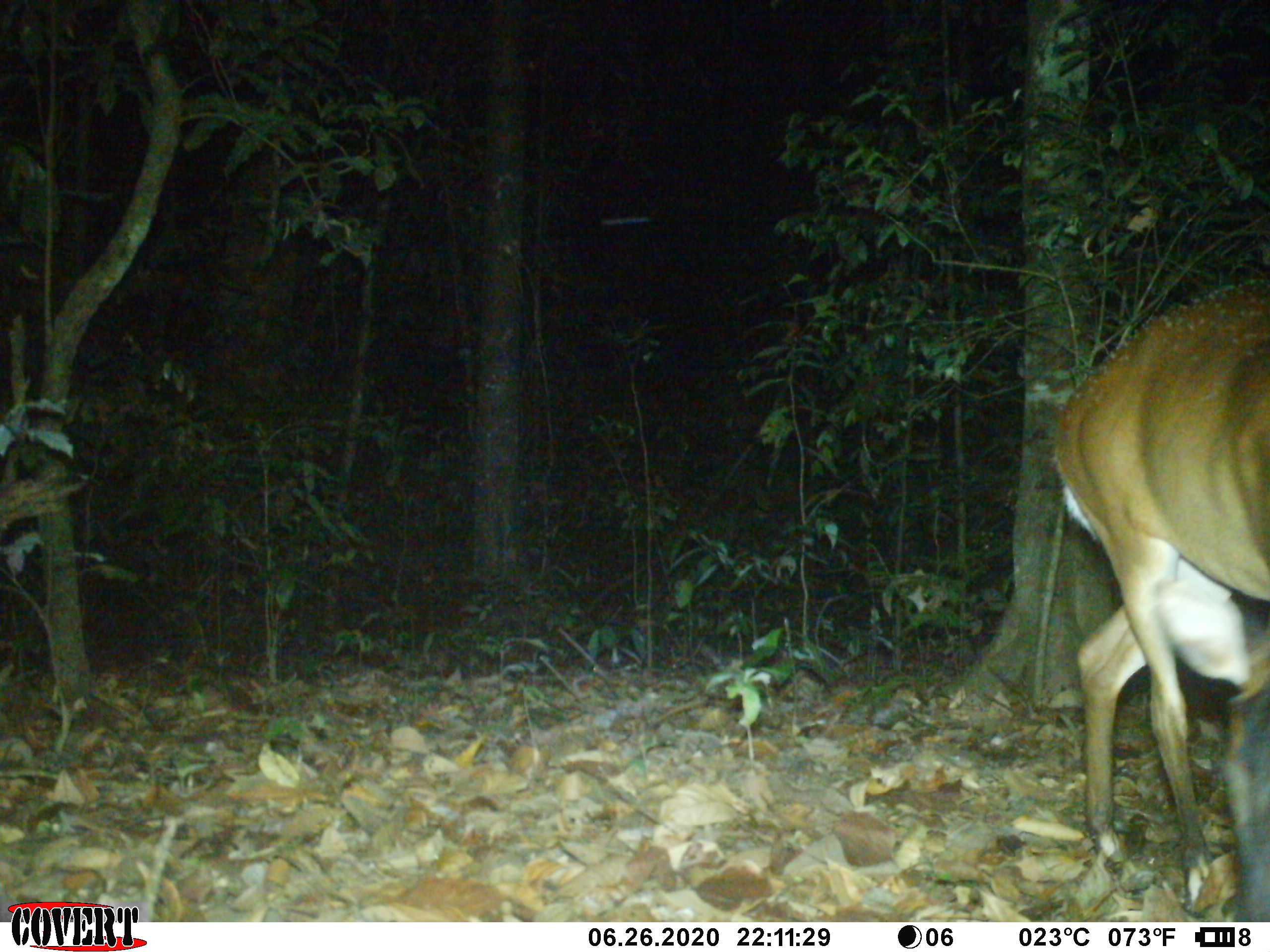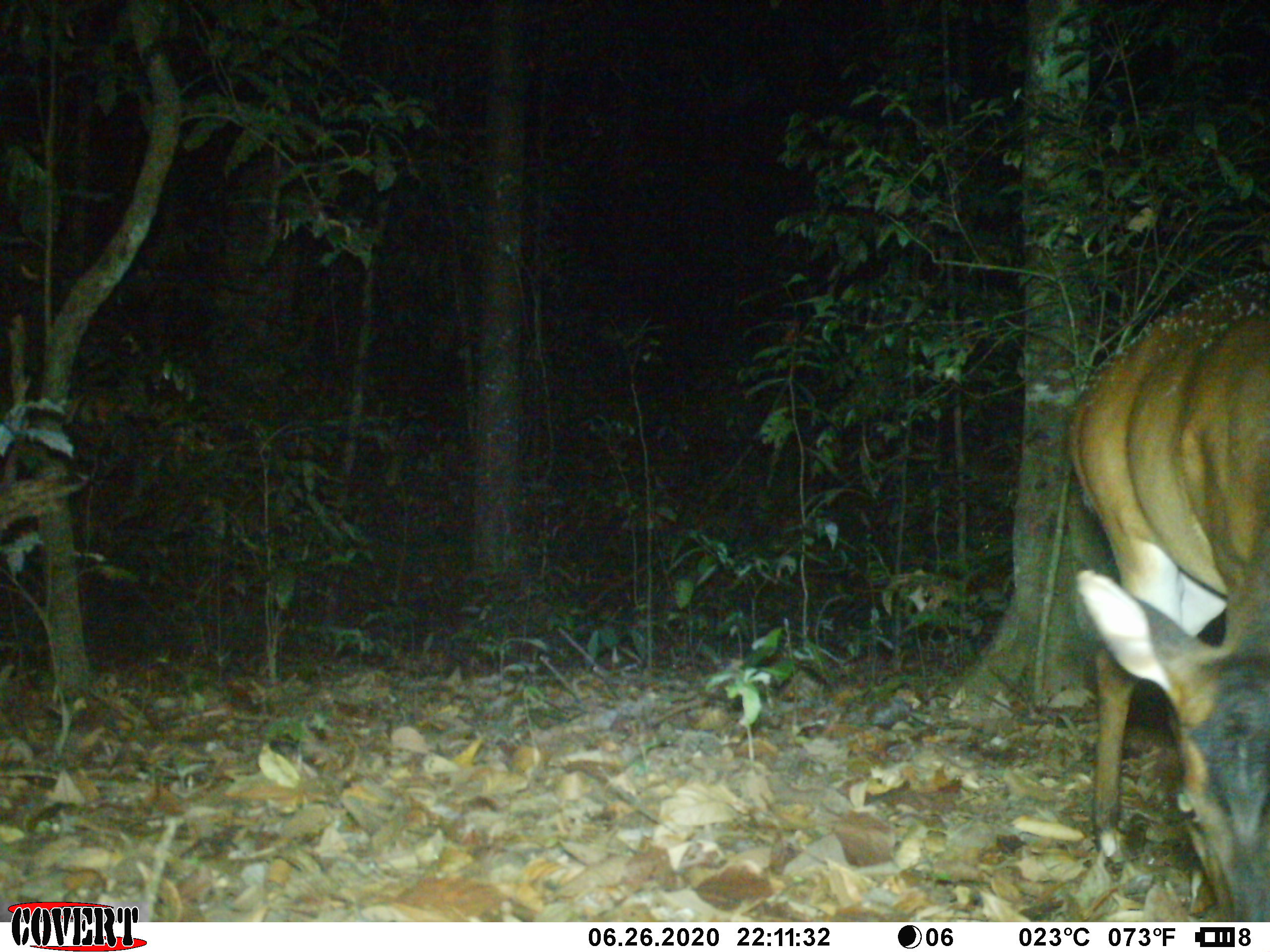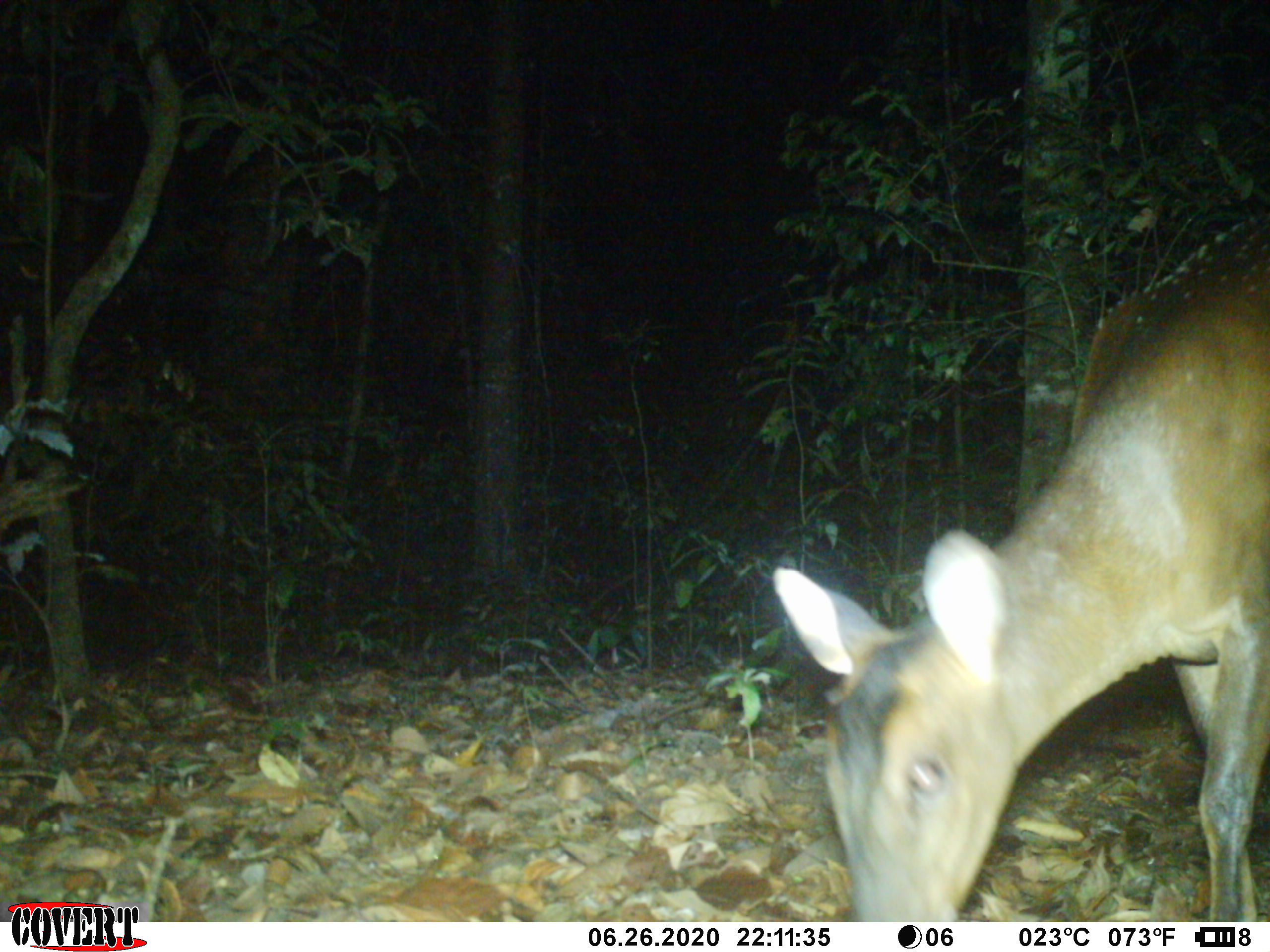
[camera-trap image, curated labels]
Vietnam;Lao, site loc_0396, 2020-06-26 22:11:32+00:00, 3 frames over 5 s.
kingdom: Animalia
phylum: Chordata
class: Mammalia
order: Artiodactyla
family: Cervidae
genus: Muntiacus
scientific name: Muntiacus vuquangensis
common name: large-antlered muntjac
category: large antlered muntjac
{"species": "large antlered muntjac (large-antlered muntjac) (Muntiacus vuquangensis)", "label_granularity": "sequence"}